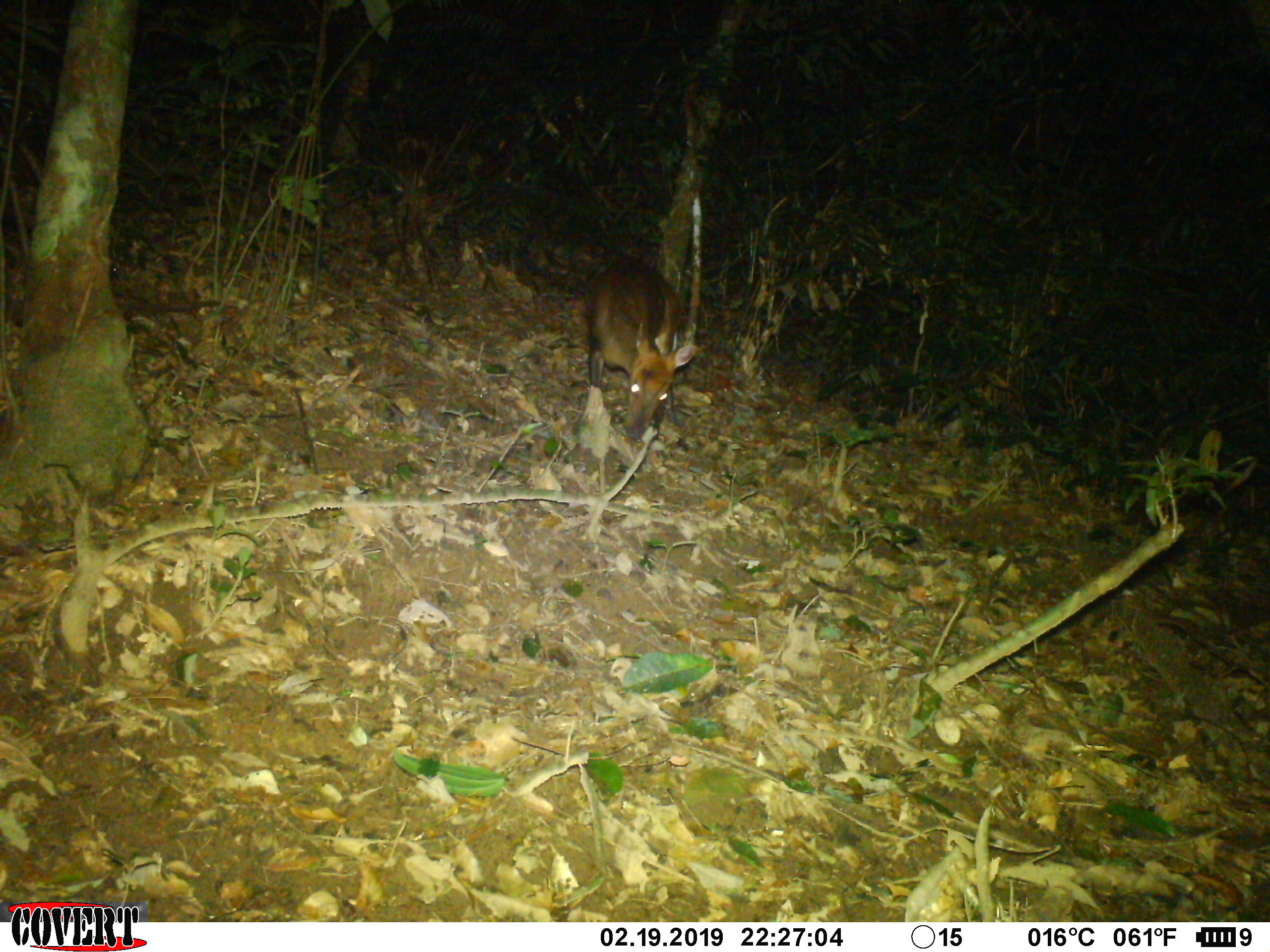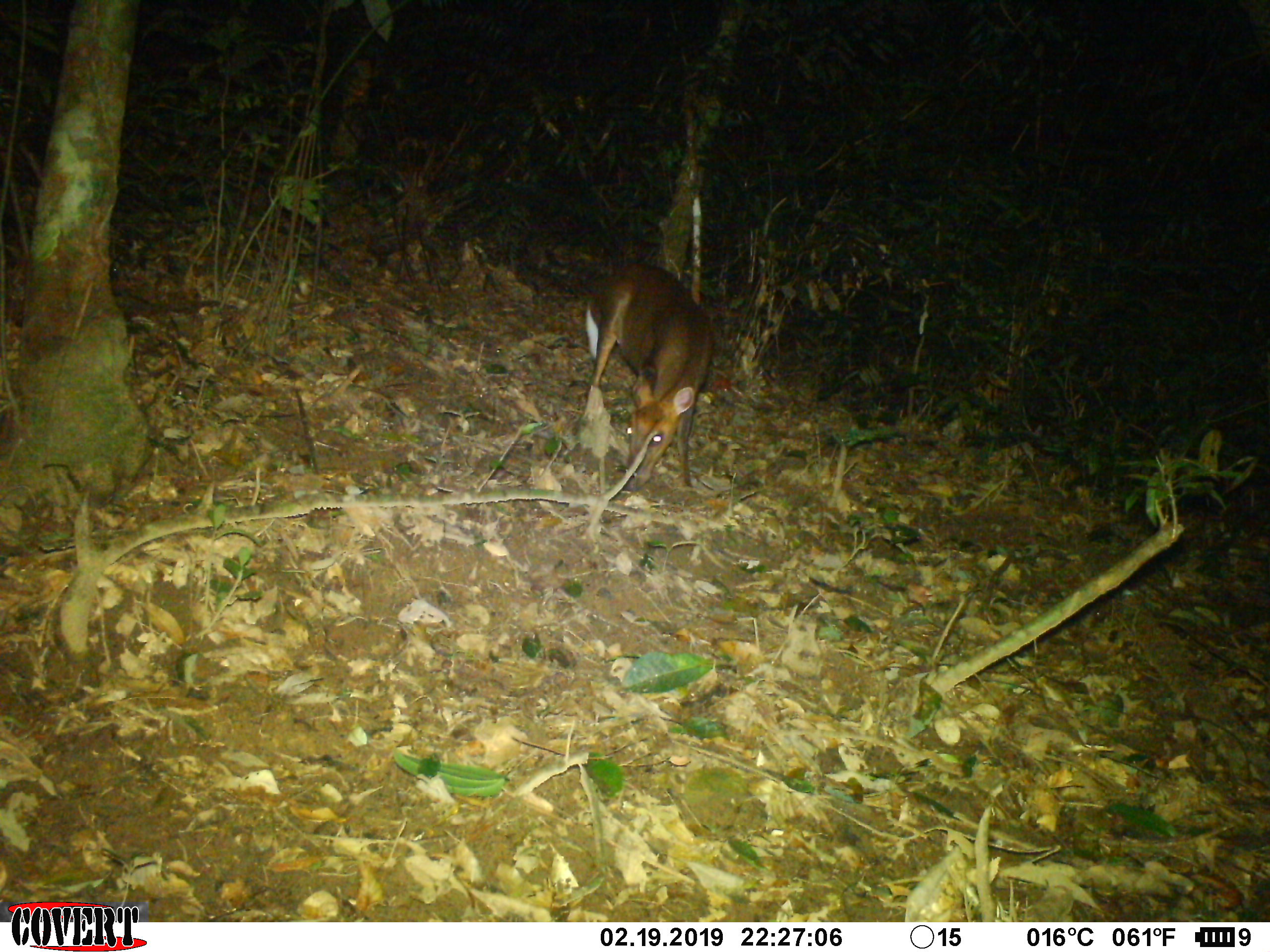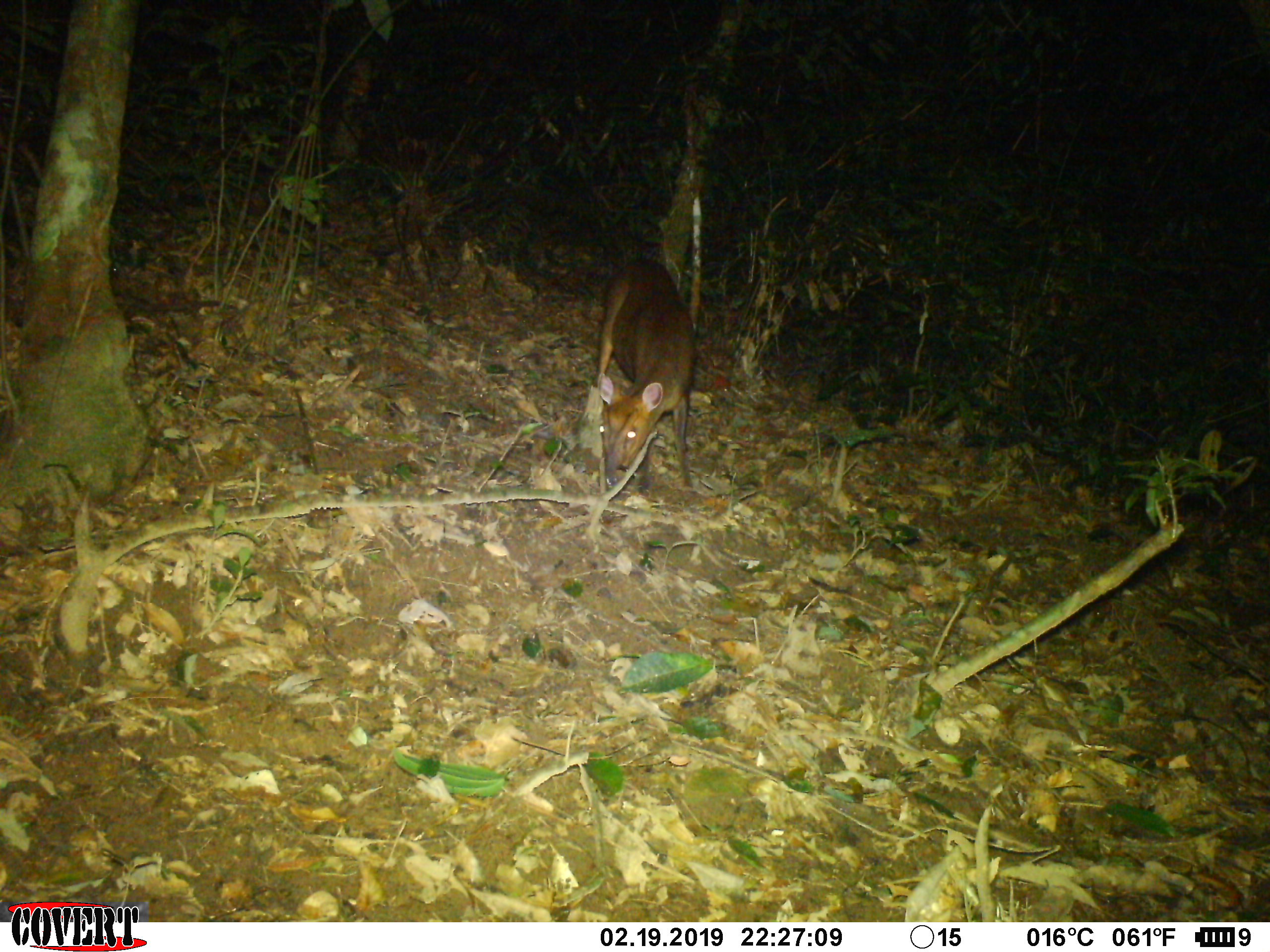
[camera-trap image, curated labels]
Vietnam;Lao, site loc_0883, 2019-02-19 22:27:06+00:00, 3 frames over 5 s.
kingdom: Animalia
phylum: Chordata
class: Mammalia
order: Artiodactyla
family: Cervidae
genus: Muntiacus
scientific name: Muntiacus rooseveltorum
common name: roosevelt's muntjac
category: roosevelts muntjac group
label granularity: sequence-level